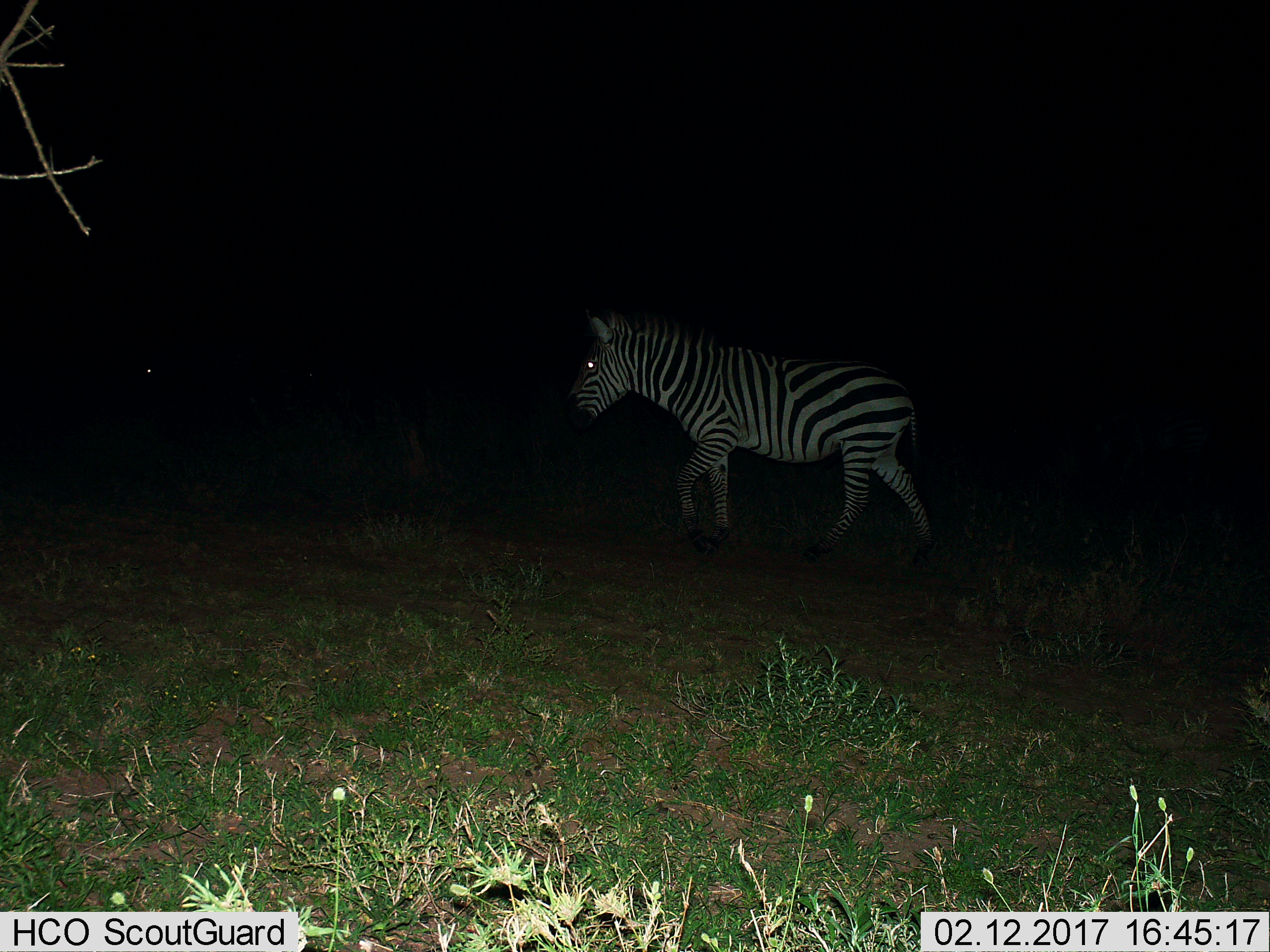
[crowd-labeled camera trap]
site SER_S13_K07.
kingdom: Animalia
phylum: Chordata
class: Mammalia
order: Perissodactyla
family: Equidae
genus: Equus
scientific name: Equus quagga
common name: plains zebra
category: zebraplains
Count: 1.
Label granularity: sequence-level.